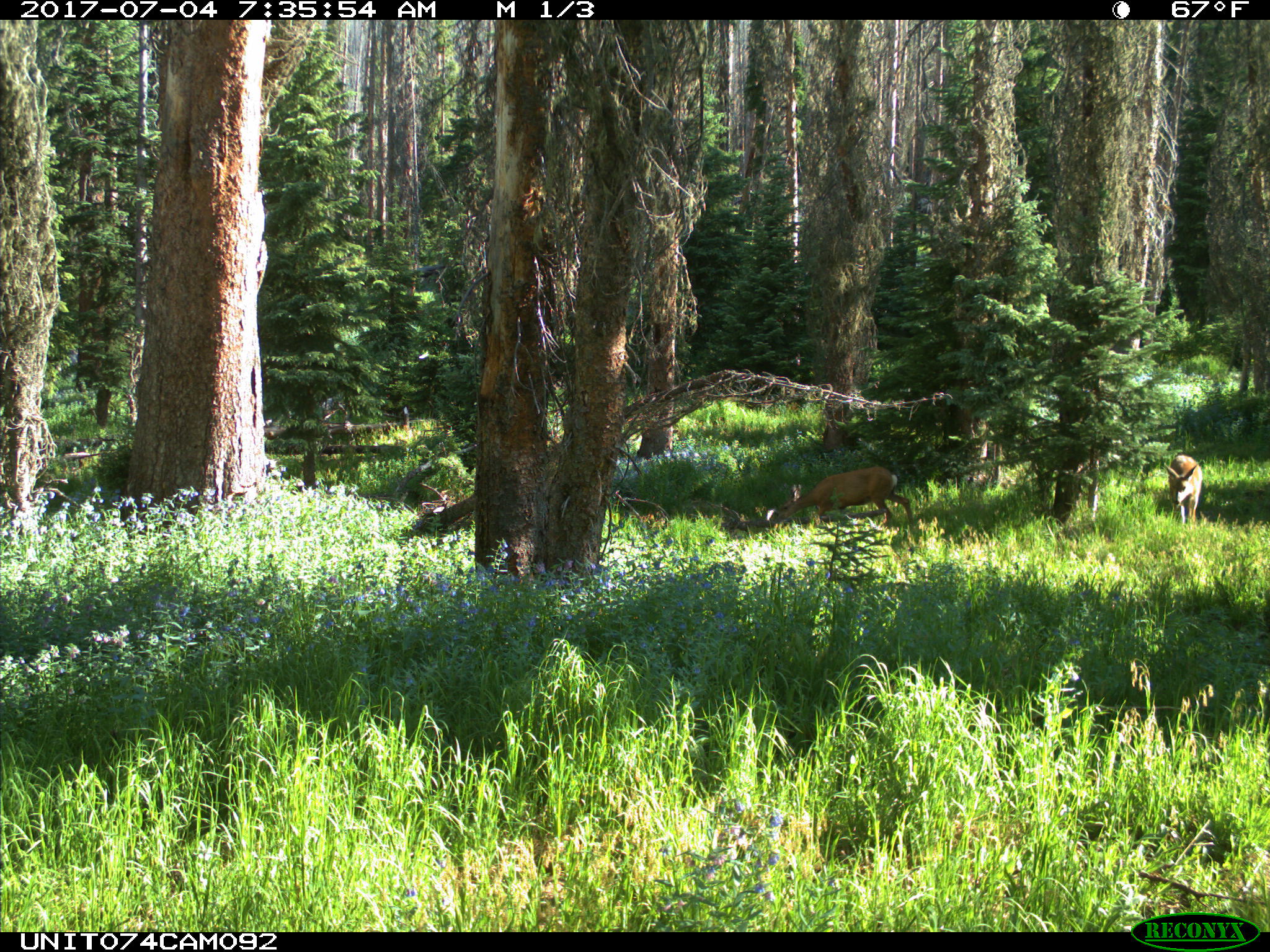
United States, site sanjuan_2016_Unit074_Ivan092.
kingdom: Animalia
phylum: Chordata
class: Mammalia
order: Artiodactyla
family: Cervidae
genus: Odocoileus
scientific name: Odocoileus hemionus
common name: mule deer